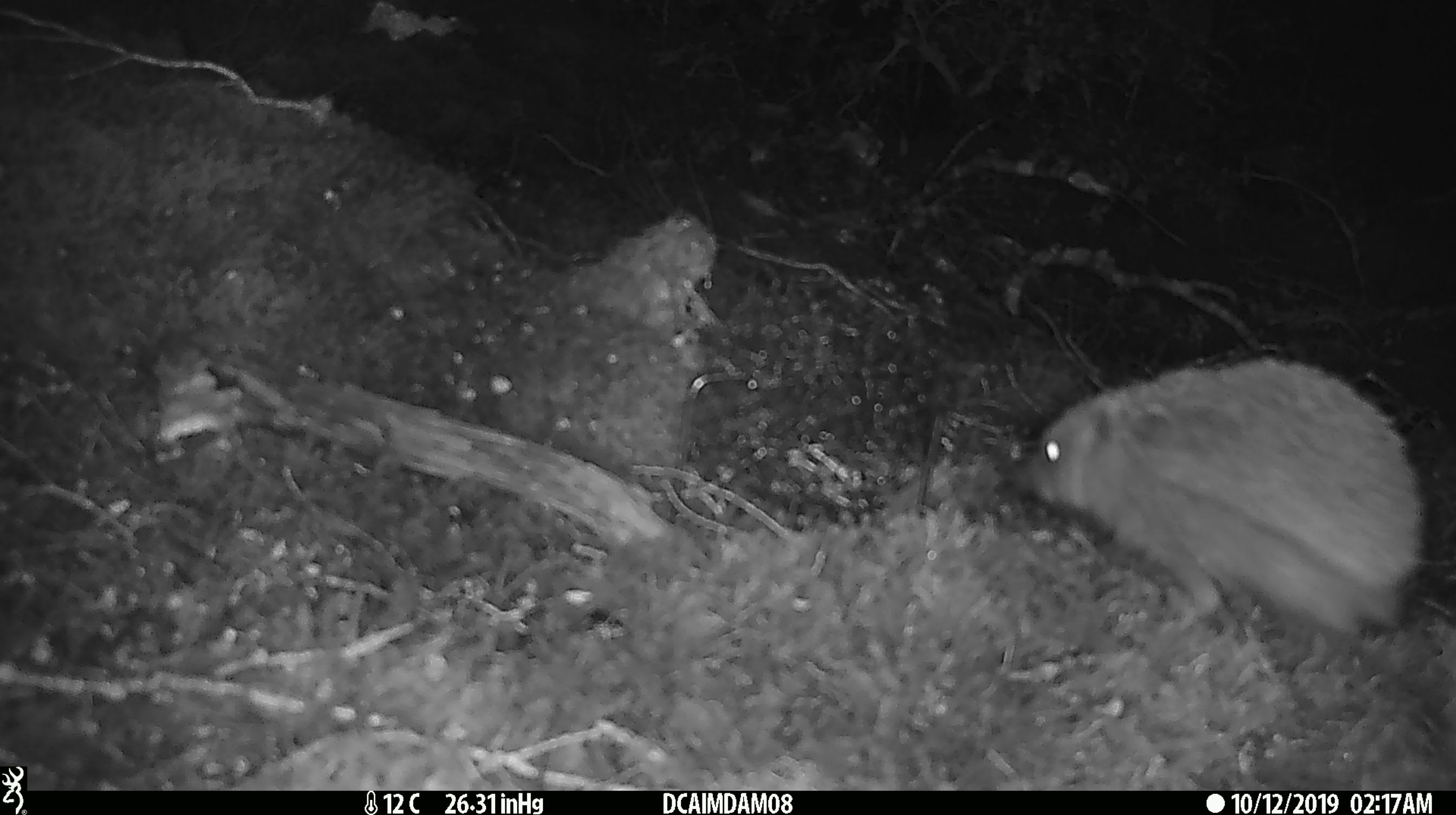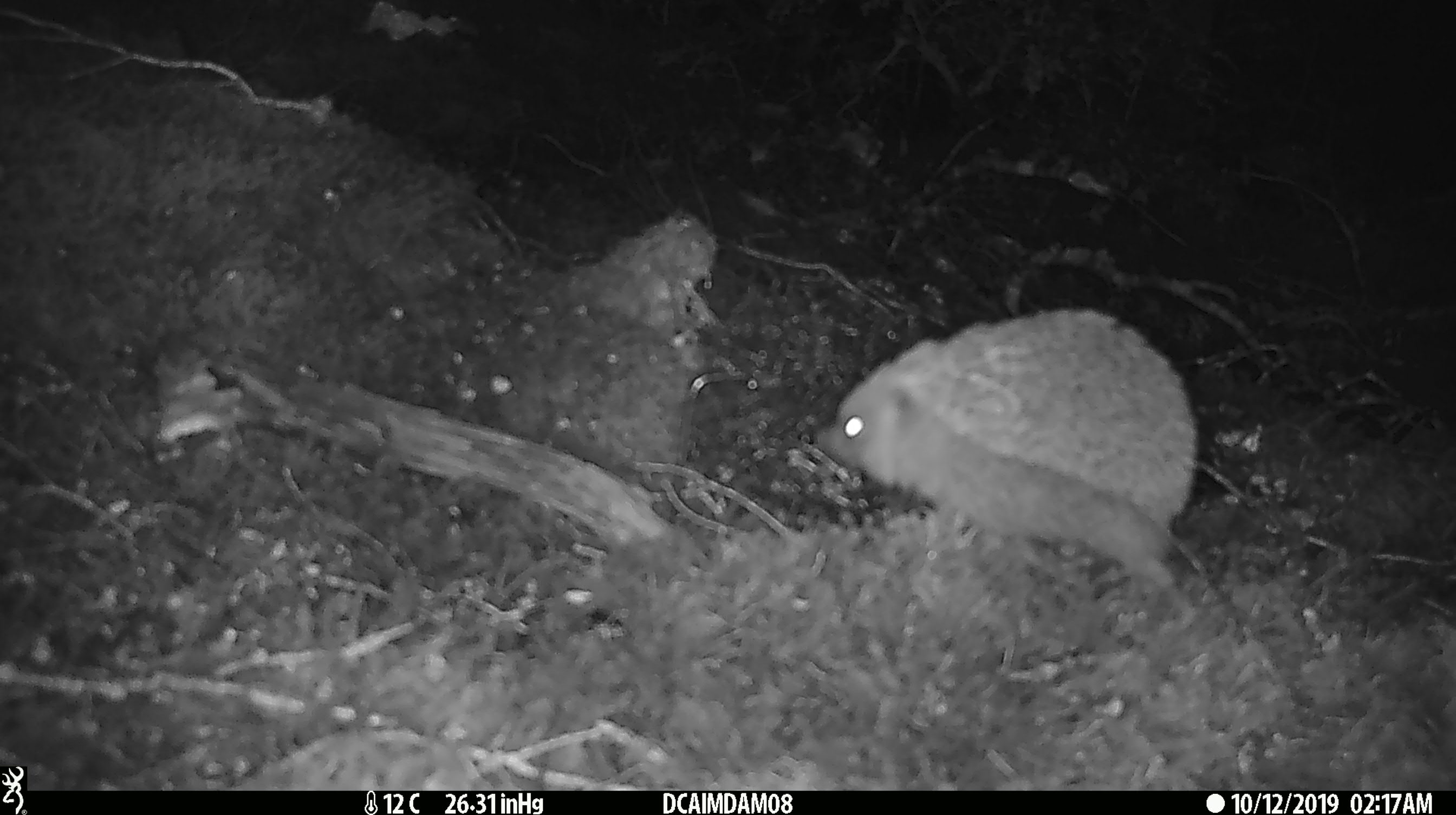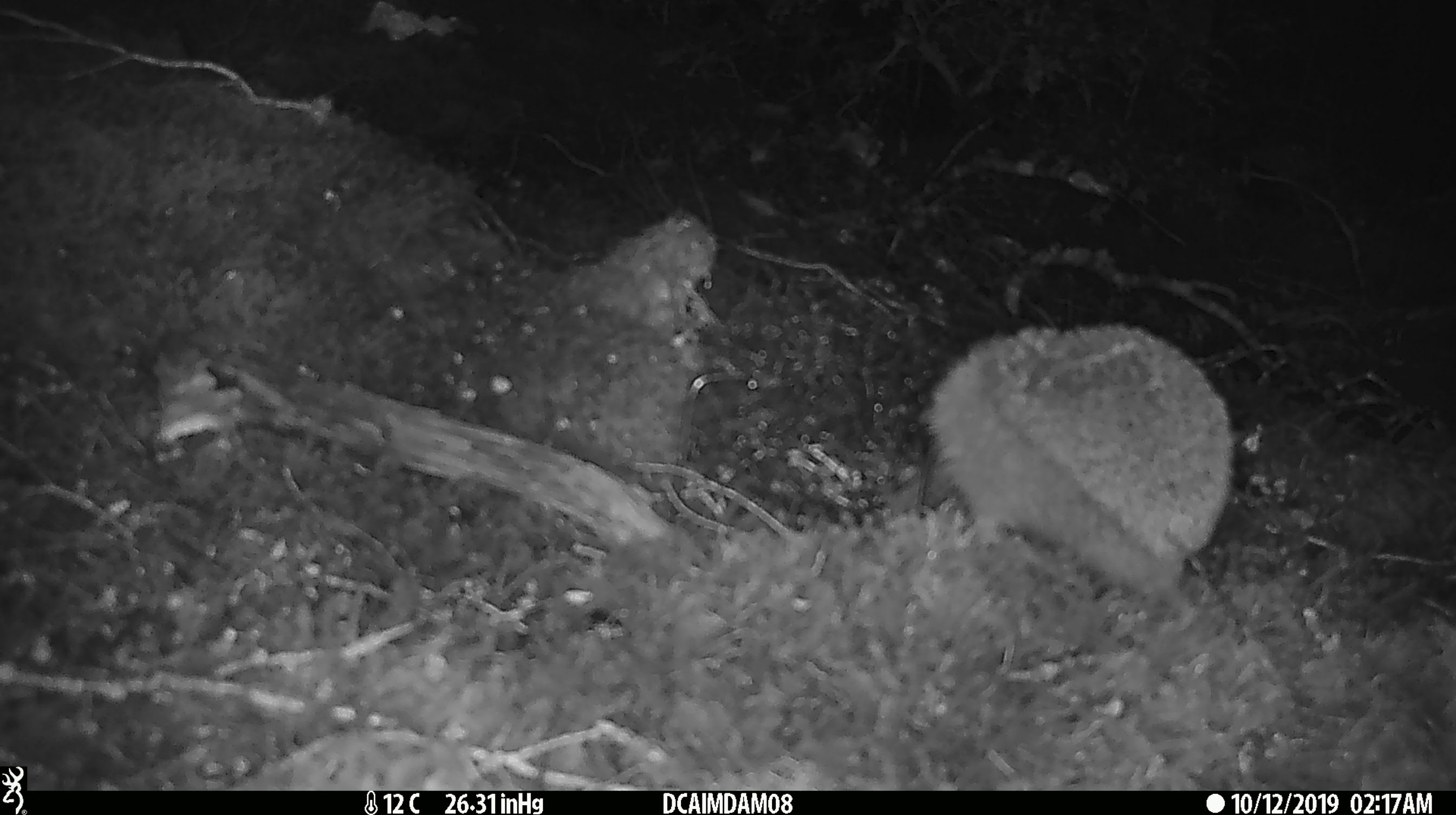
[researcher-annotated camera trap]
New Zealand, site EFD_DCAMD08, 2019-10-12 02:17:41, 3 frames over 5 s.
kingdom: Animalia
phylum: Chordata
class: Mammalia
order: Eulipotyphla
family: Erinaceidae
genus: Erinaceus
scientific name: Erinaceus europaeus europaeus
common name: european hedgehog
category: hedgehog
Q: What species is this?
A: Hedgehog (european hedgehog) (Erinaceus europaeus europaeus).